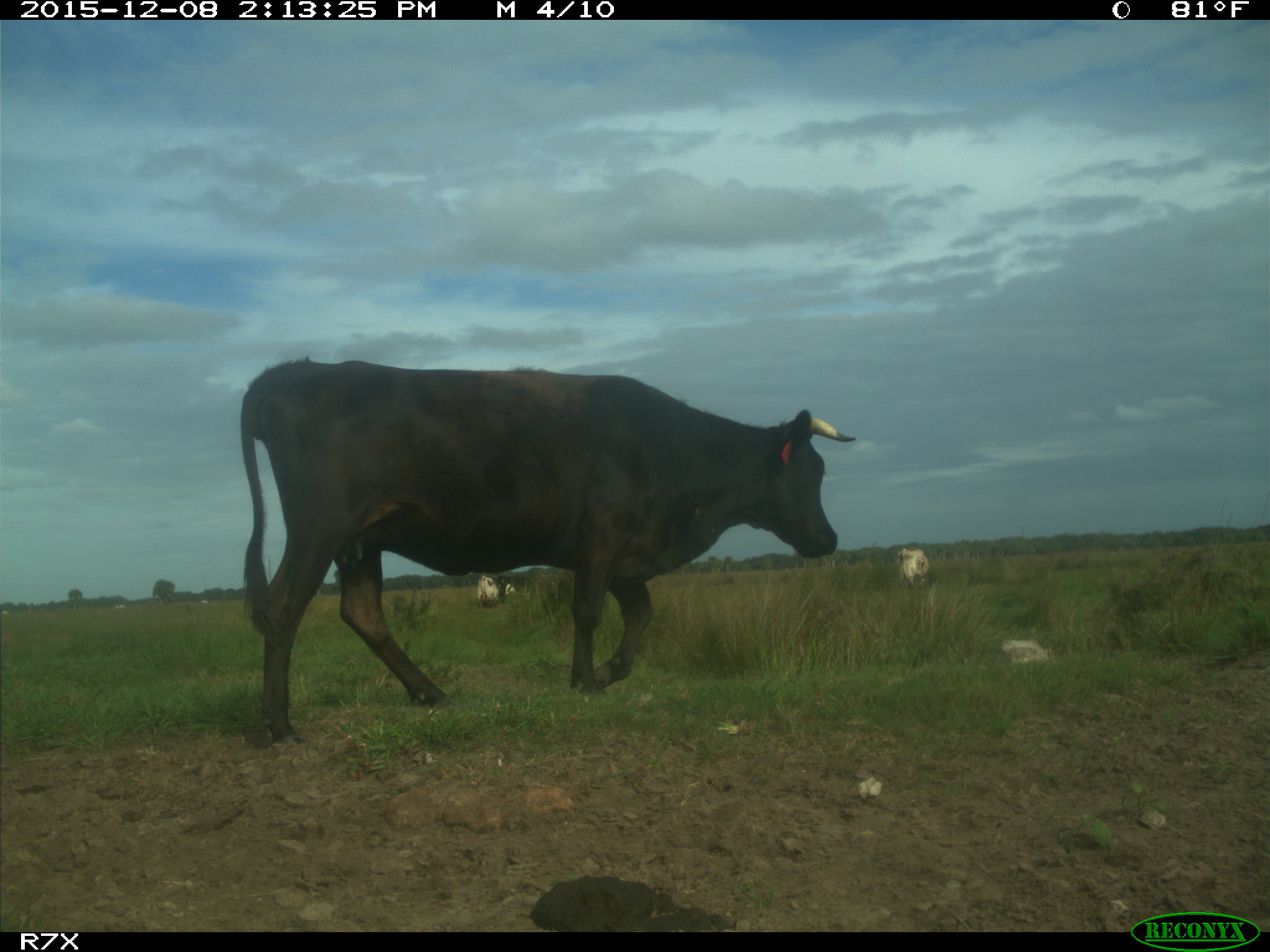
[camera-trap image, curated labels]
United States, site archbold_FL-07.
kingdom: Animalia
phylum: Chordata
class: Mammalia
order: Artiodactyla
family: Bovidae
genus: Bos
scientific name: Bos taurus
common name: domestic cow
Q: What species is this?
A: Bos taurus (domestic cow).